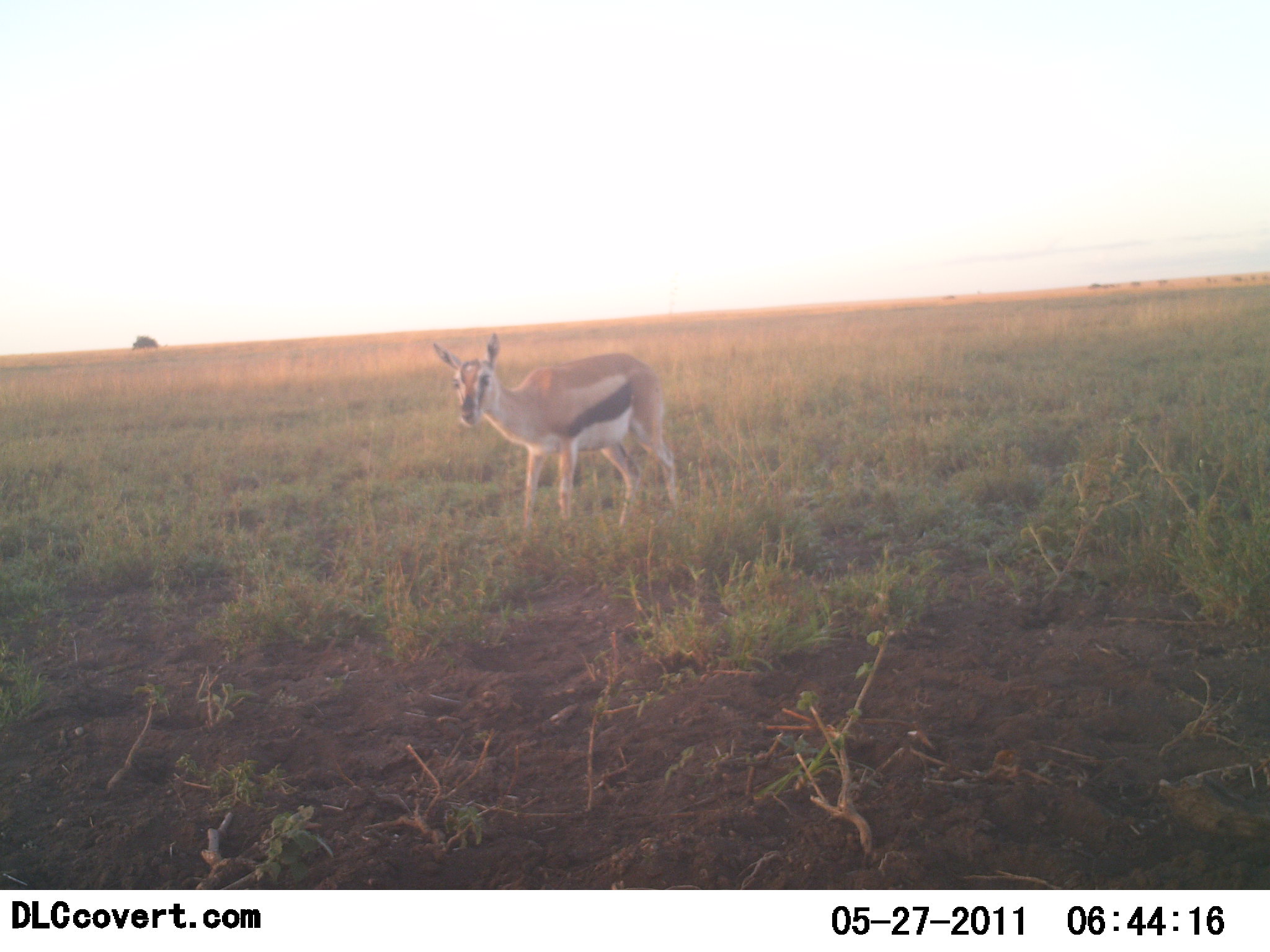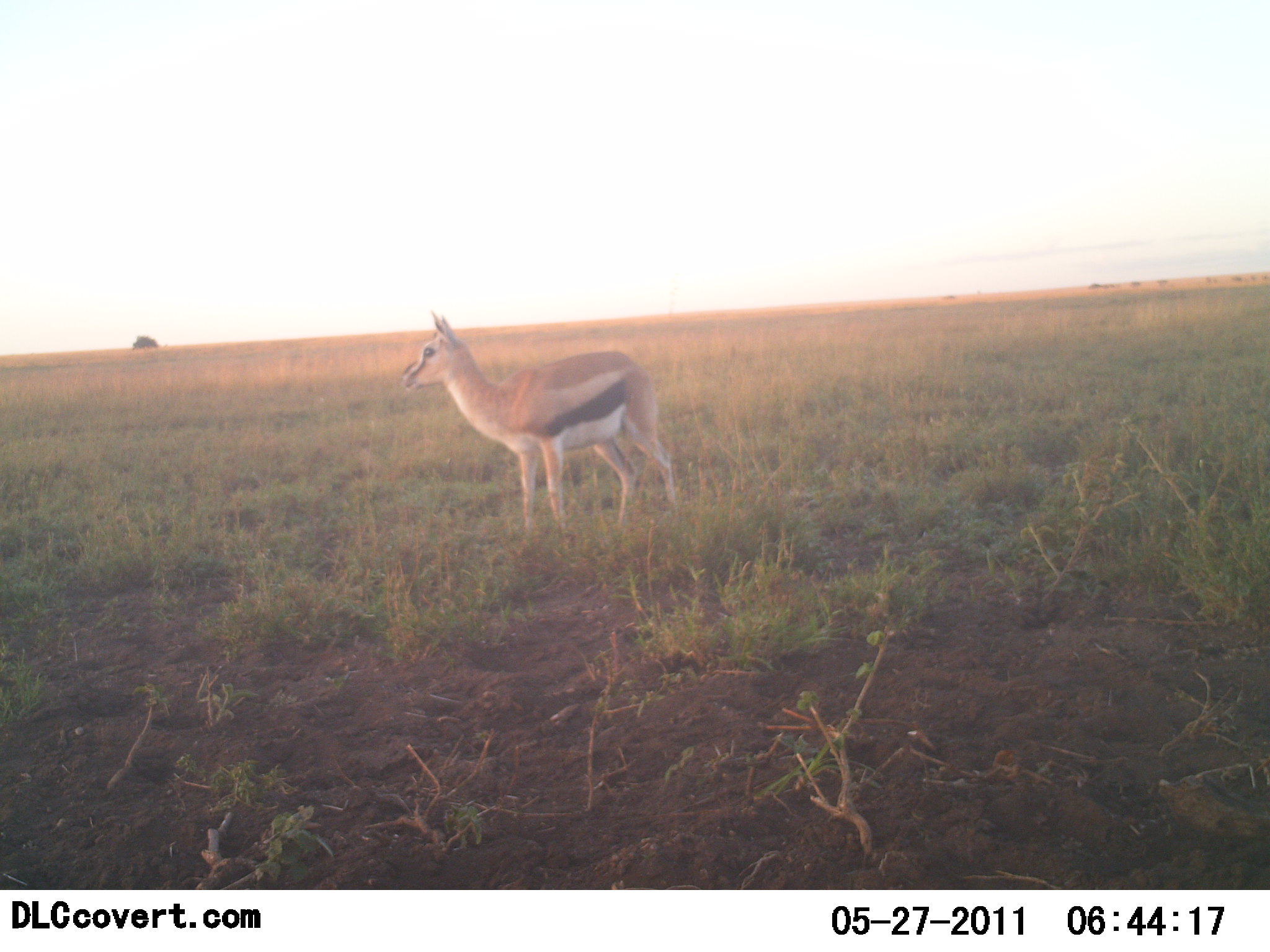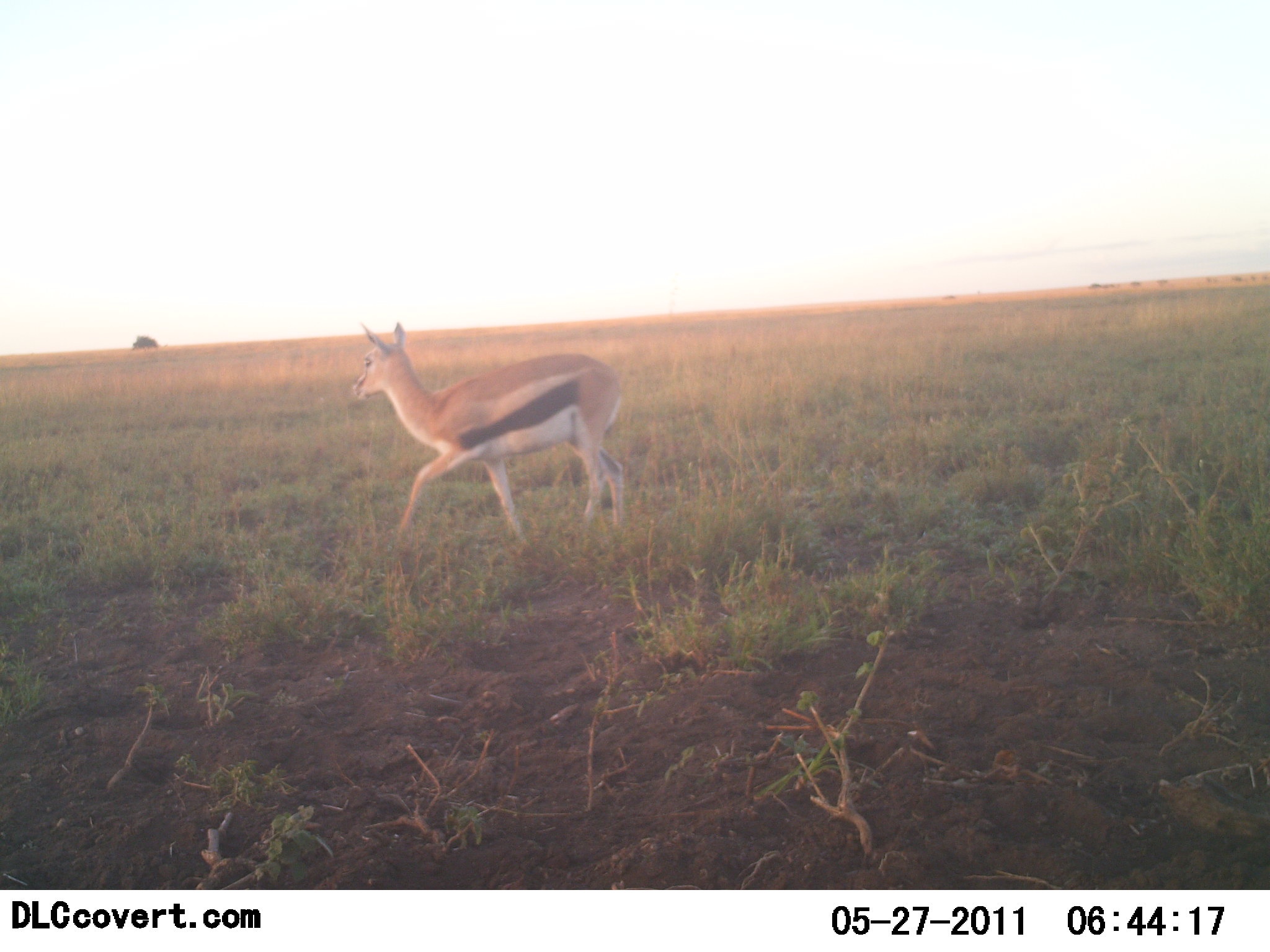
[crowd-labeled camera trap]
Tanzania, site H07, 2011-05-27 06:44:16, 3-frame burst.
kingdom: Animalia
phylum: Chordata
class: Mammalia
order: Artiodactyla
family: Bovidae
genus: Eudorcas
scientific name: Eudorcas thomsonii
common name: thomson's gazelle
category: gazellethomsons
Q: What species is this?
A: Gazellethomsons (thomson's gazelle) (Eudorcas thomsonii).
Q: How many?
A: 1.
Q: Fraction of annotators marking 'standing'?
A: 50%.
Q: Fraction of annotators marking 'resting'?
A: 0%.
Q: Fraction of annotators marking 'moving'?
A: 58%.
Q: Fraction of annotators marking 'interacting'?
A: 0%.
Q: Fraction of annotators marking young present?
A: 17%.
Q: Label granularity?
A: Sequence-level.